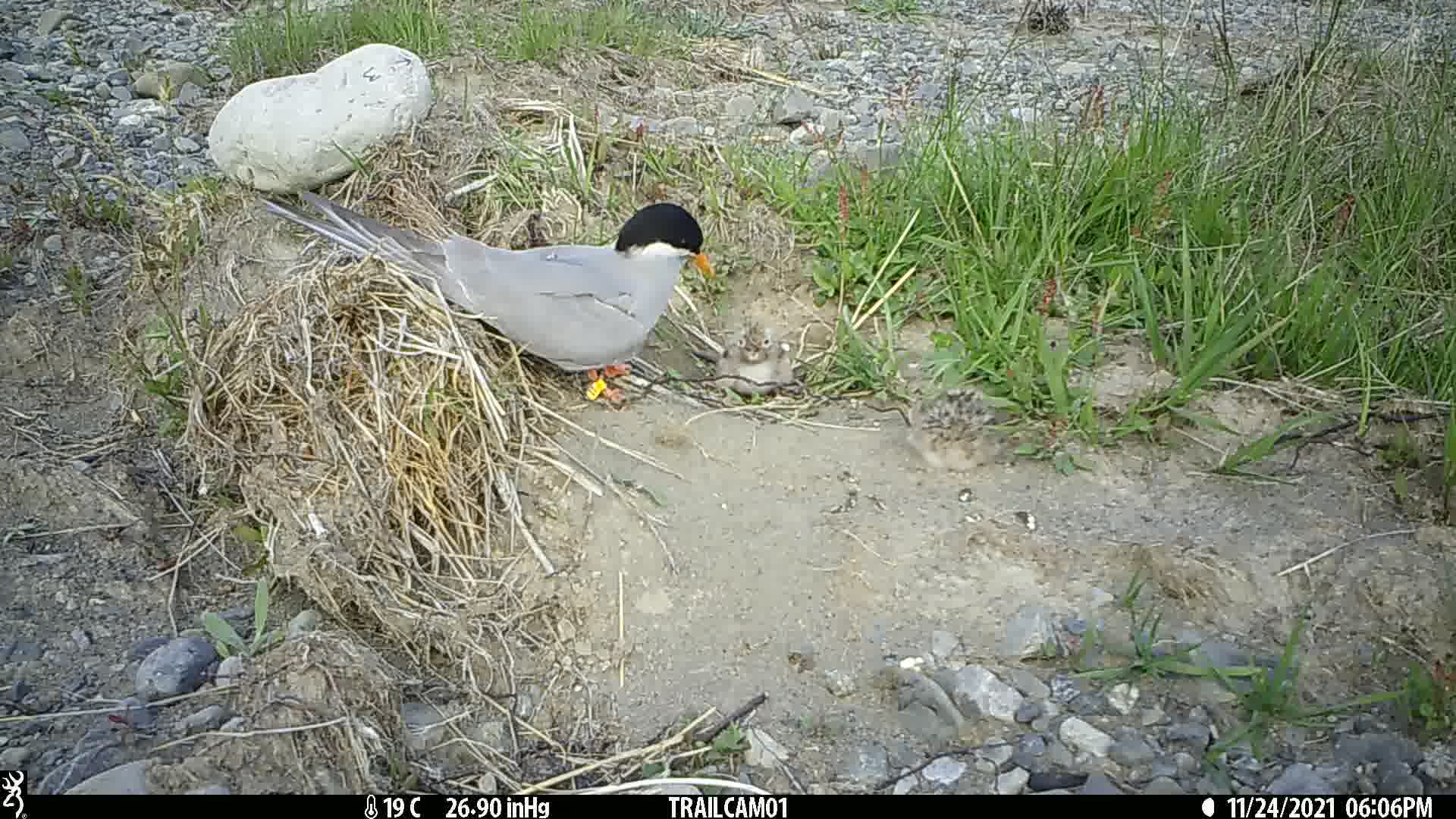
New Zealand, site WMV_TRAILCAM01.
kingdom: Animalia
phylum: Chordata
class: Aves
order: Charadriiformes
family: Laridae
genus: Chlidonias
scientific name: Chlidonias albostriatus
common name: black-fronted tern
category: black fronted tern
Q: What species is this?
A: Black fronted tern (black-fronted tern) (Chlidonias albostriatus).